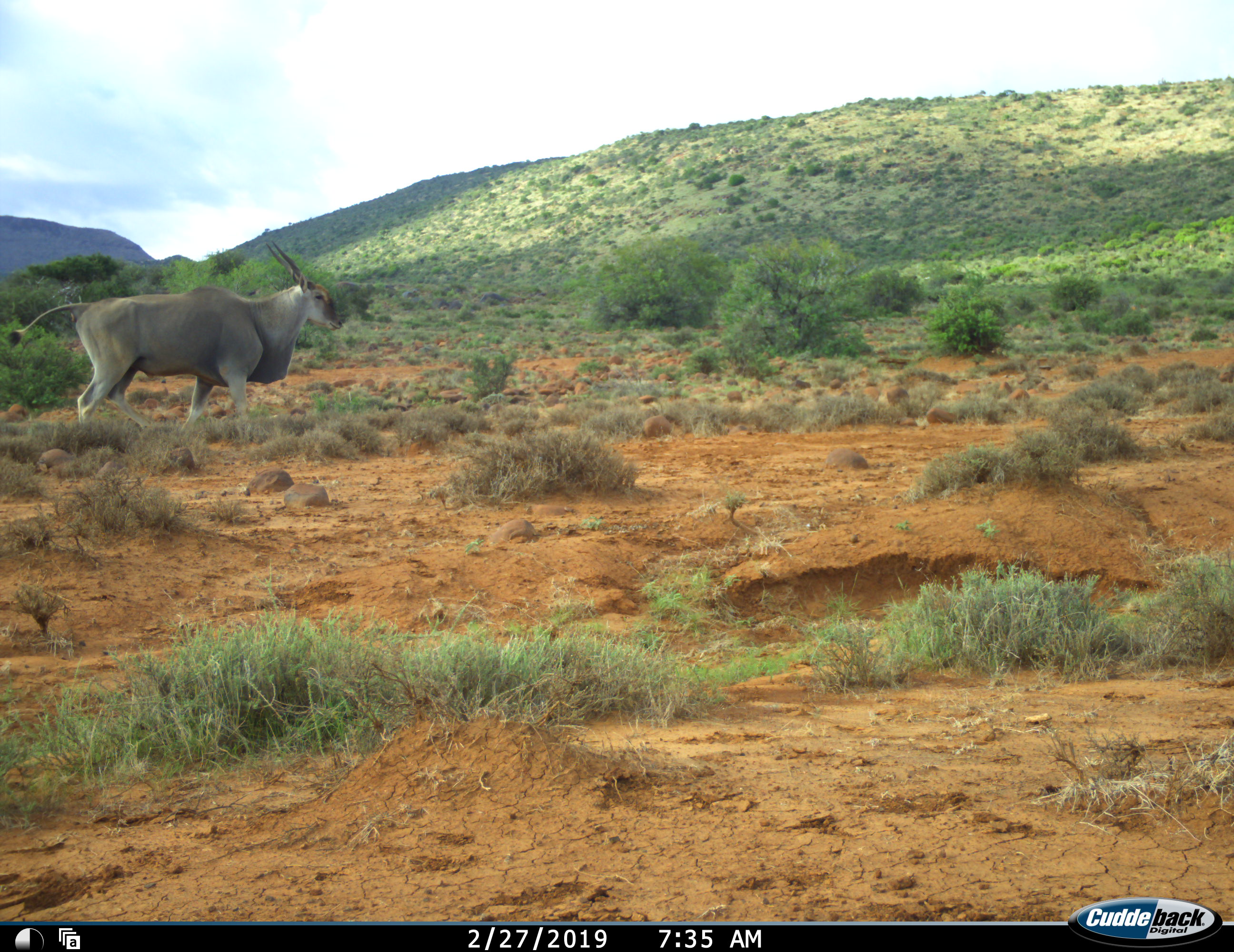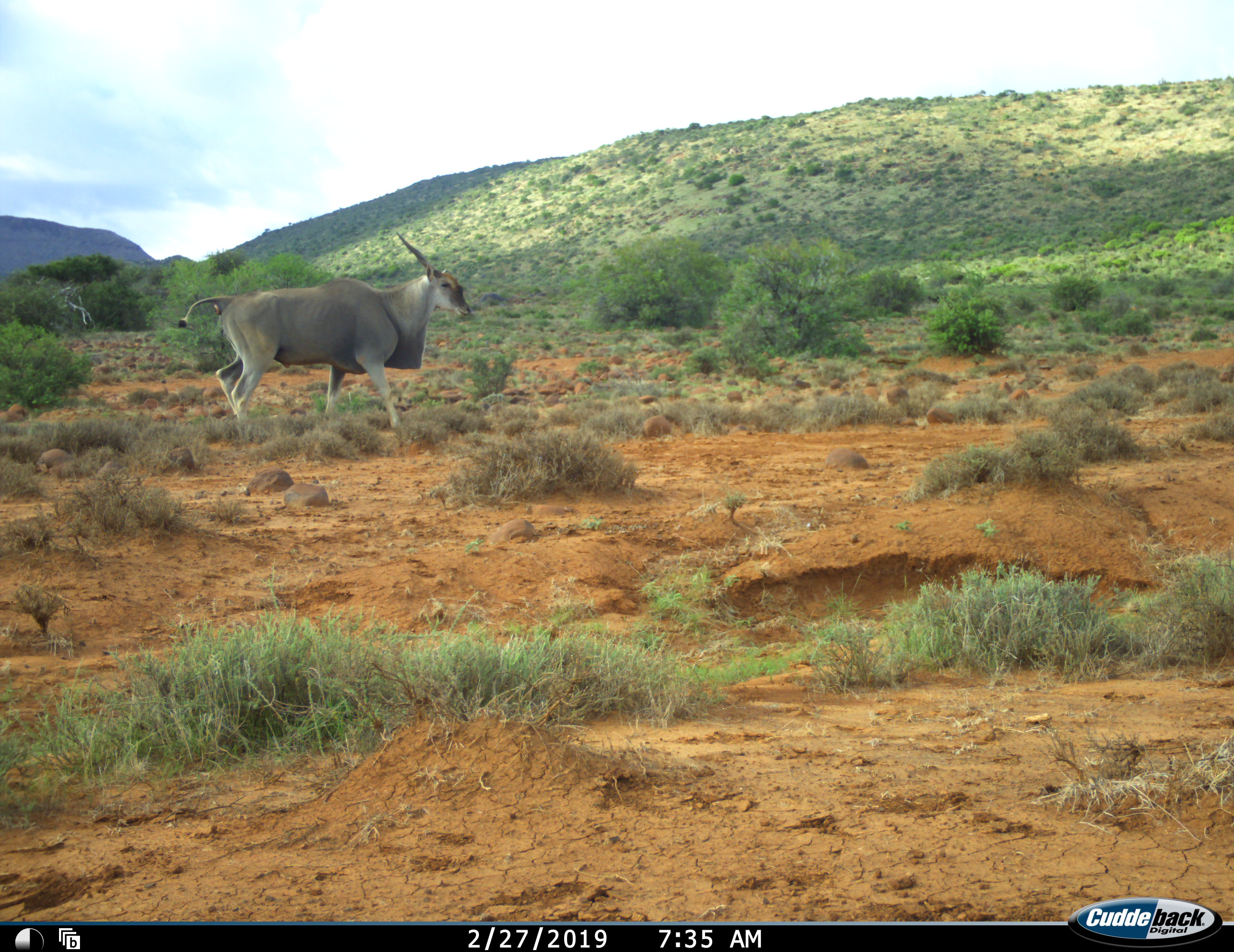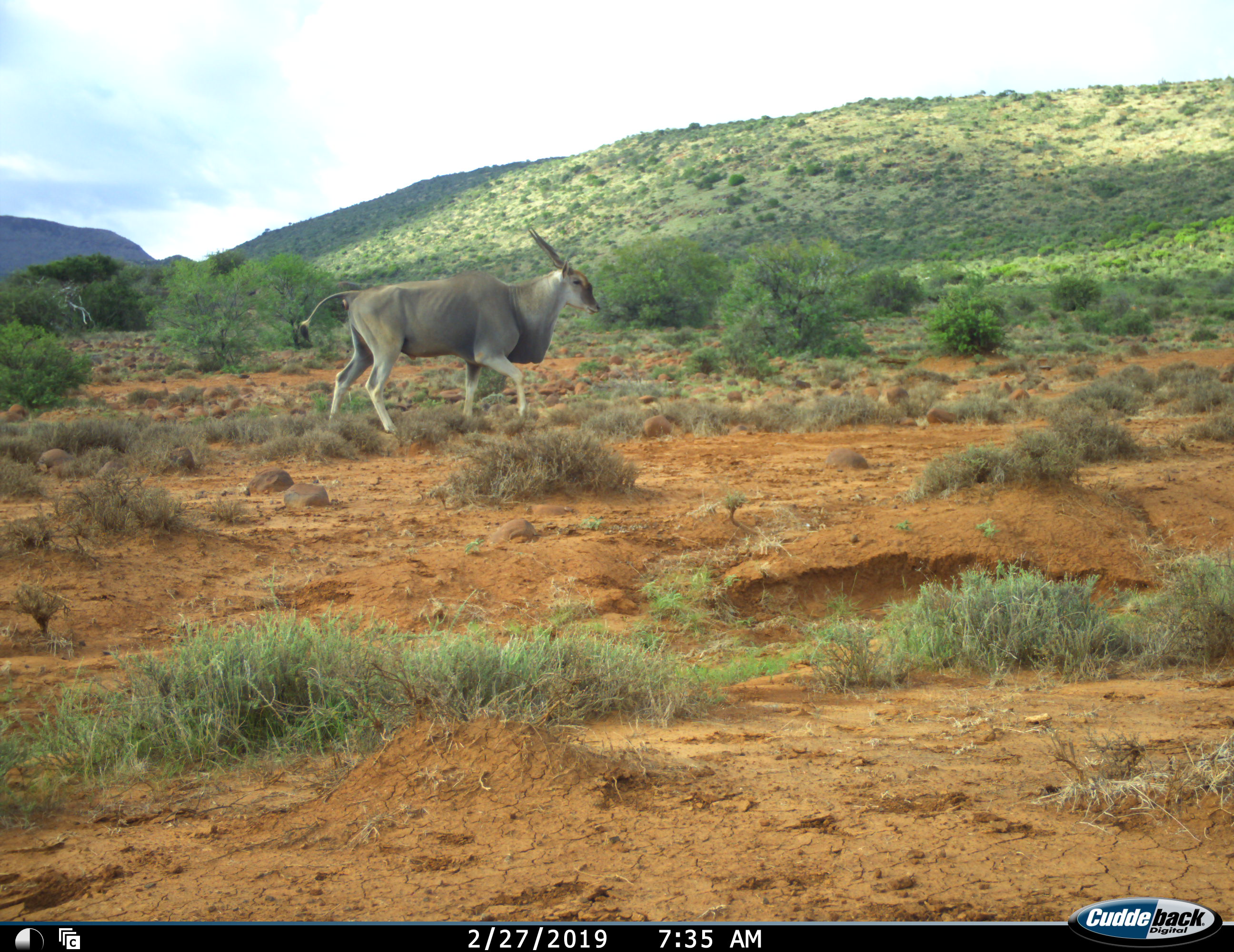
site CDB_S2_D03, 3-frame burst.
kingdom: Animalia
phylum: Chordata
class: Mammalia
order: Artiodactyla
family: Bovidae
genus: Tragelaphus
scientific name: Tragelaphus oryx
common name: eland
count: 1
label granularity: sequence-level